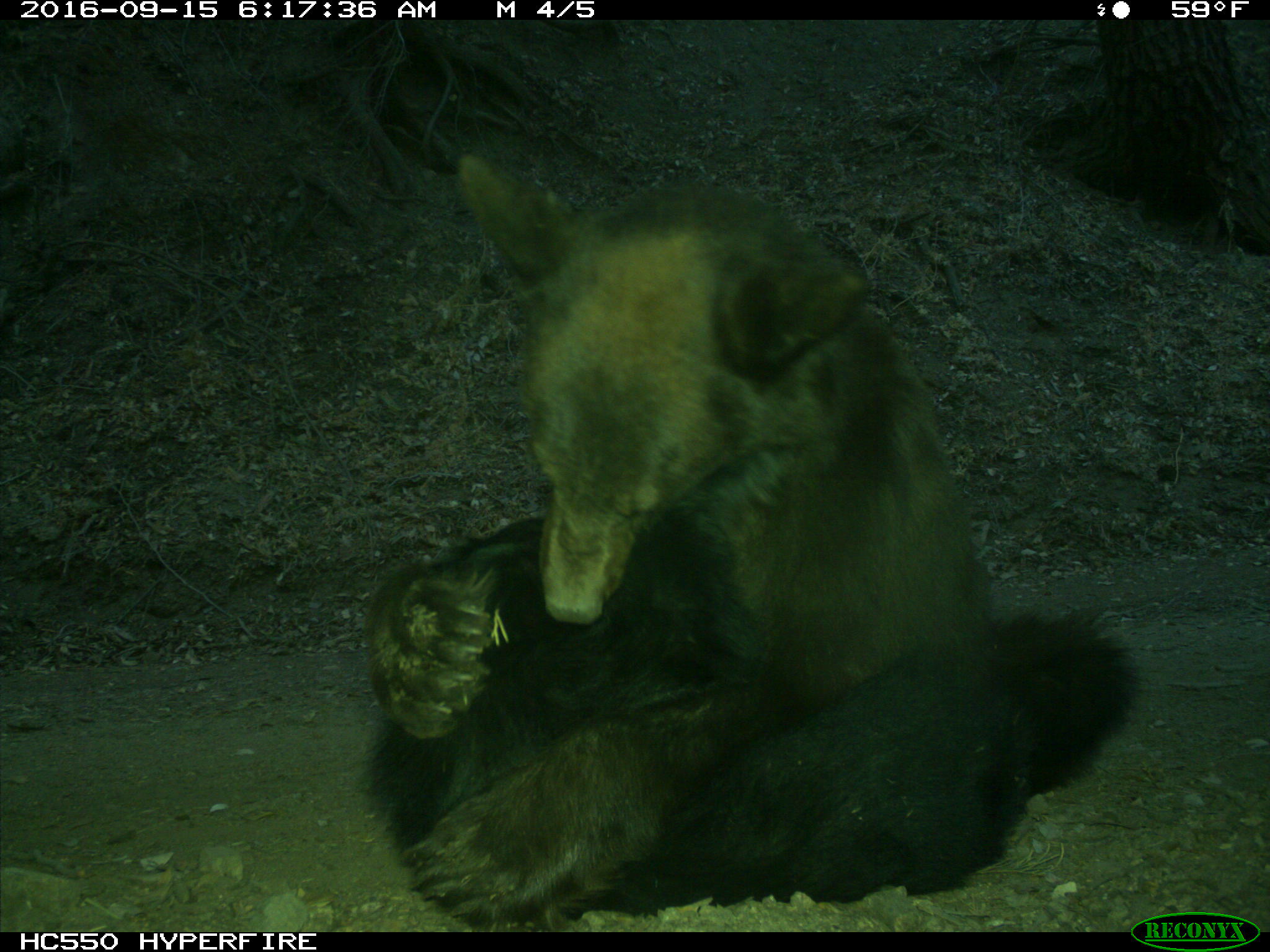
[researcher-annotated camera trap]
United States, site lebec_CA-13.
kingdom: Animalia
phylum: Chordata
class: Mammalia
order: Carnivora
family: Ursidae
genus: Ursus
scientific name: Ursus americanus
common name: american black bear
Ursus americanus (american black bear).